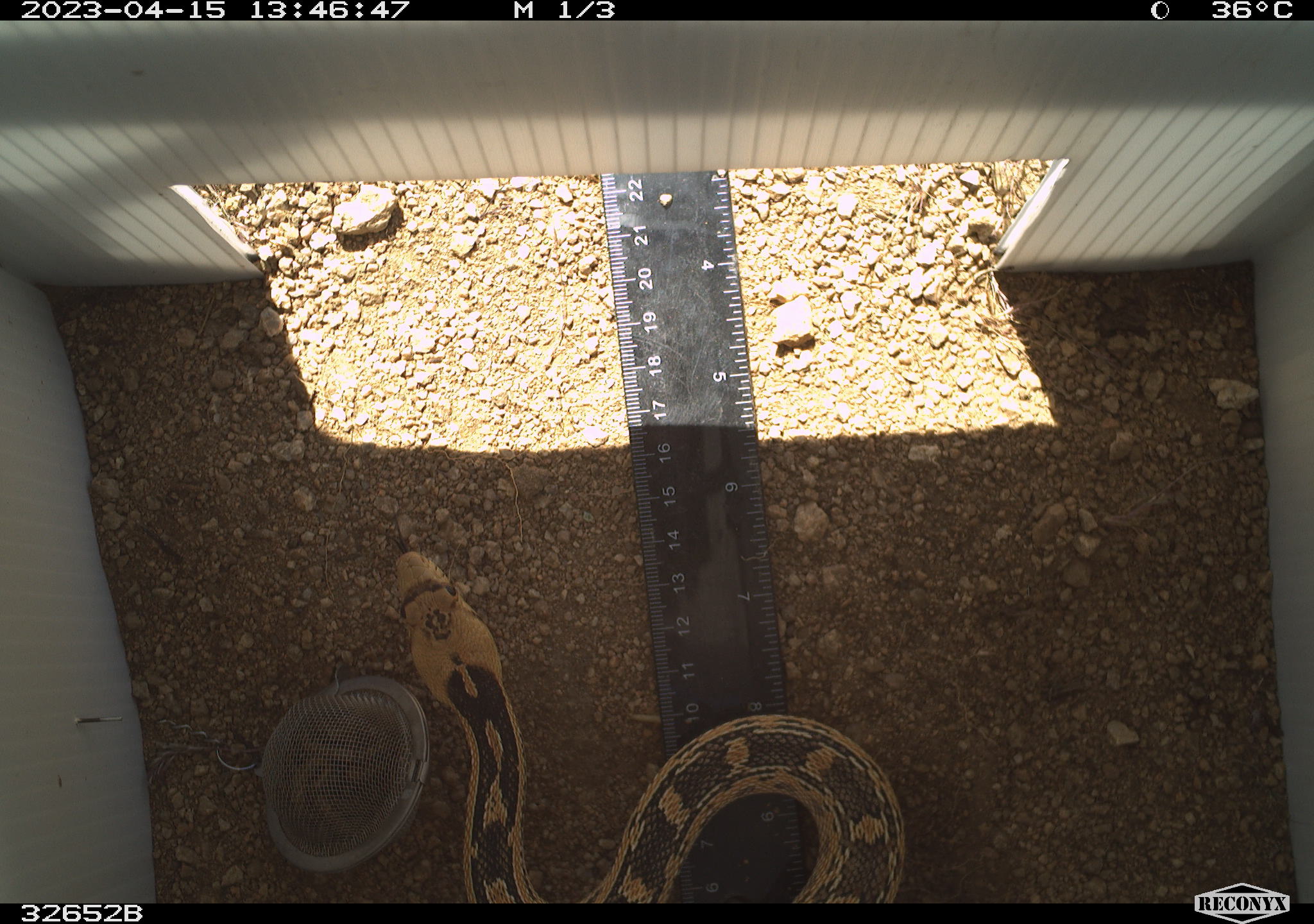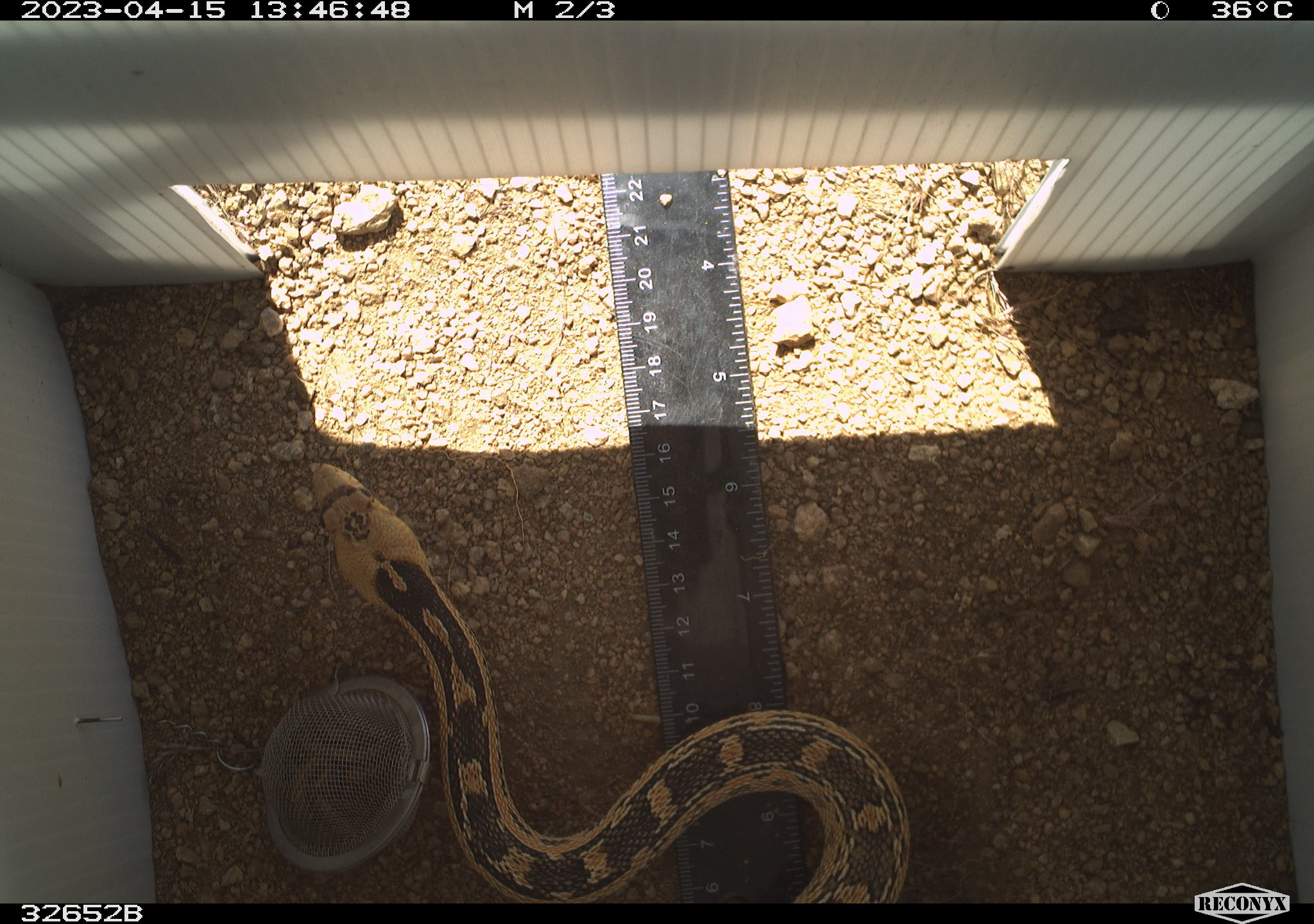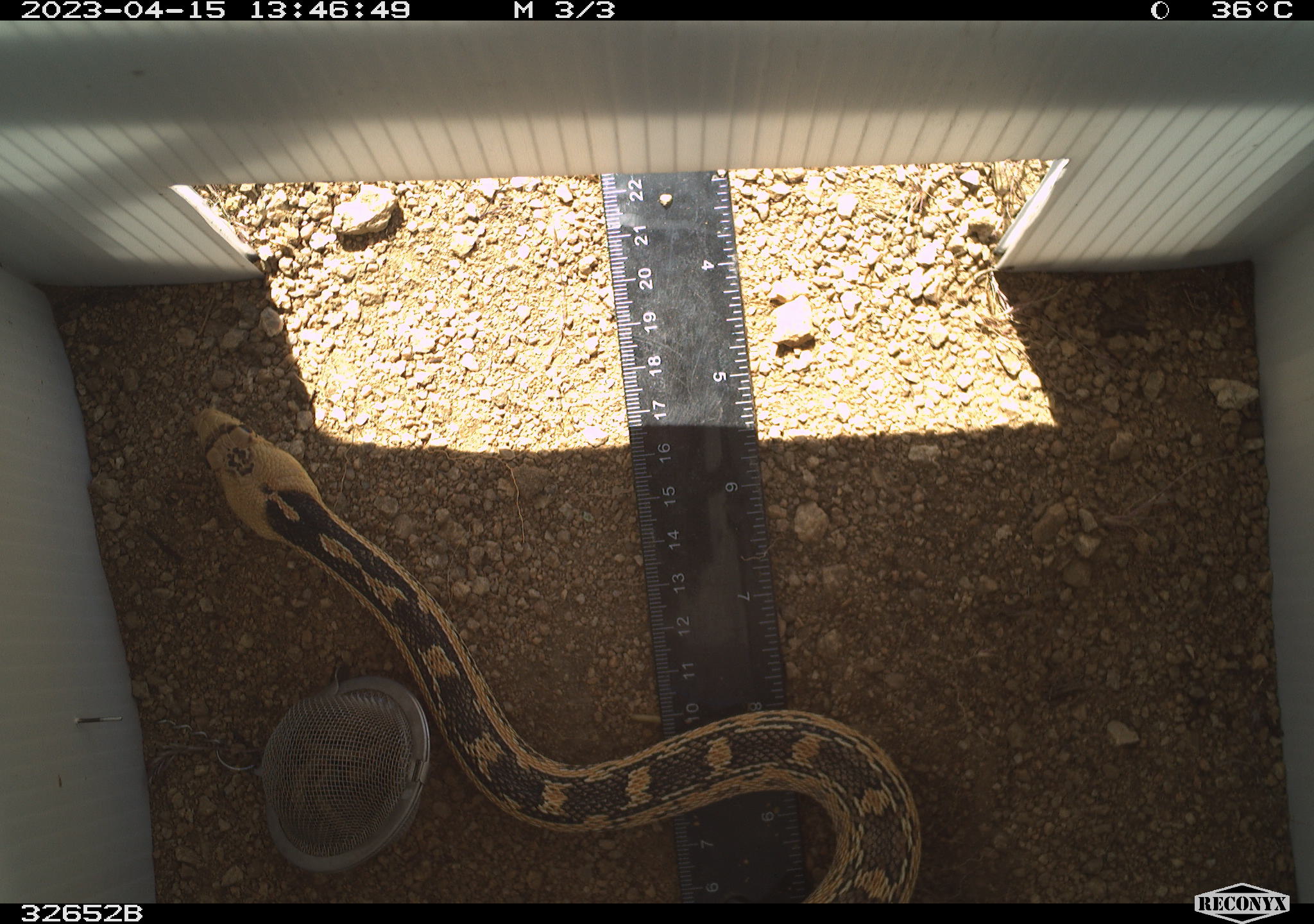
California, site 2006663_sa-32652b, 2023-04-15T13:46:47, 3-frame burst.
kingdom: Animalia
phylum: Chordata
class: Reptilia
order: Squamata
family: Colubridae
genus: Pituophis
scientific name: Pituophis catenifer catenifer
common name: pacific gophersnake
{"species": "pacific gophersnake (Pituophis catenifer catenifer)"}